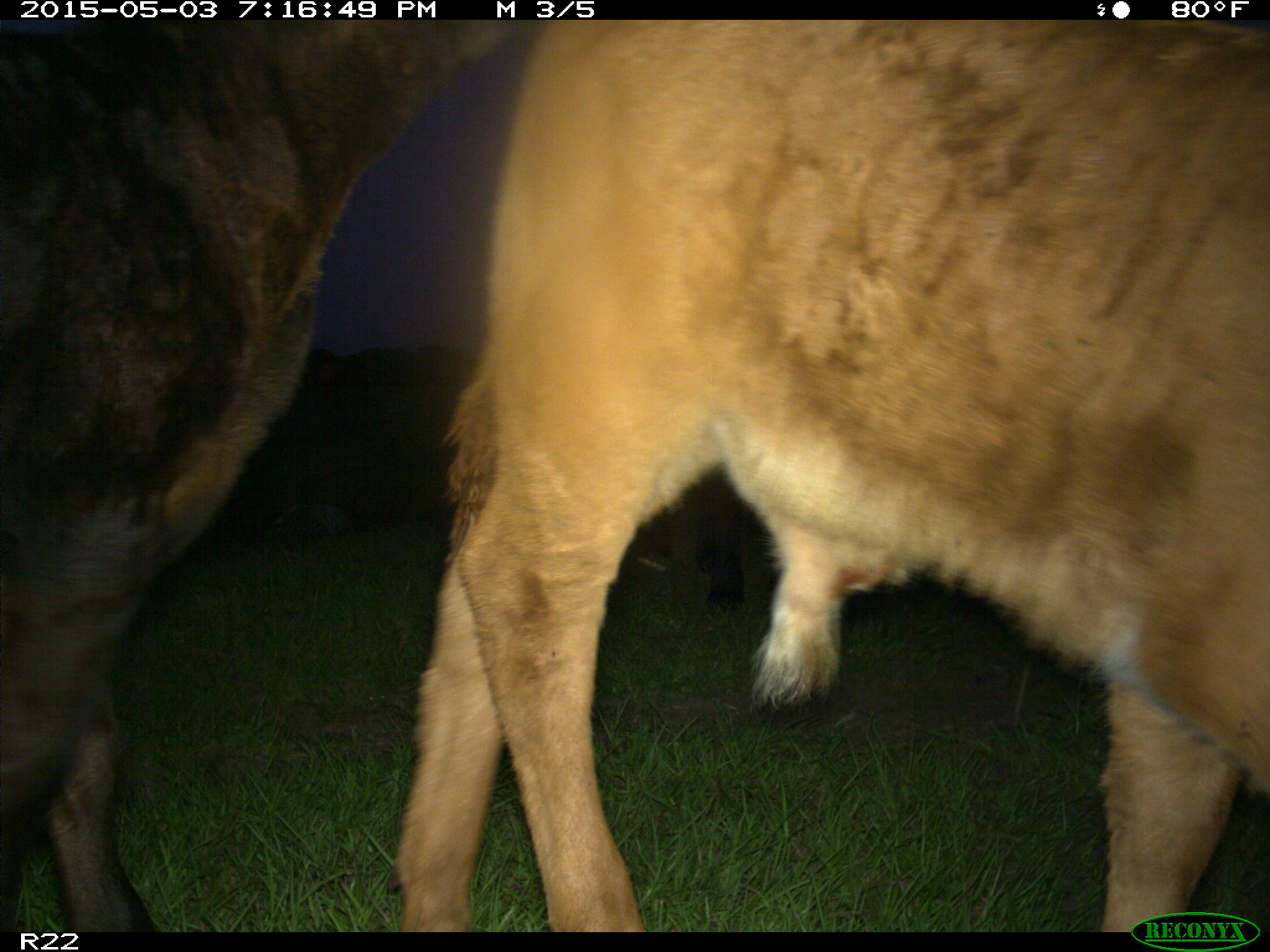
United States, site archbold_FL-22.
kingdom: Animalia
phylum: Chordata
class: Mammalia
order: Artiodactyla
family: Bovidae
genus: Bos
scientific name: Bos taurus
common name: domestic cow